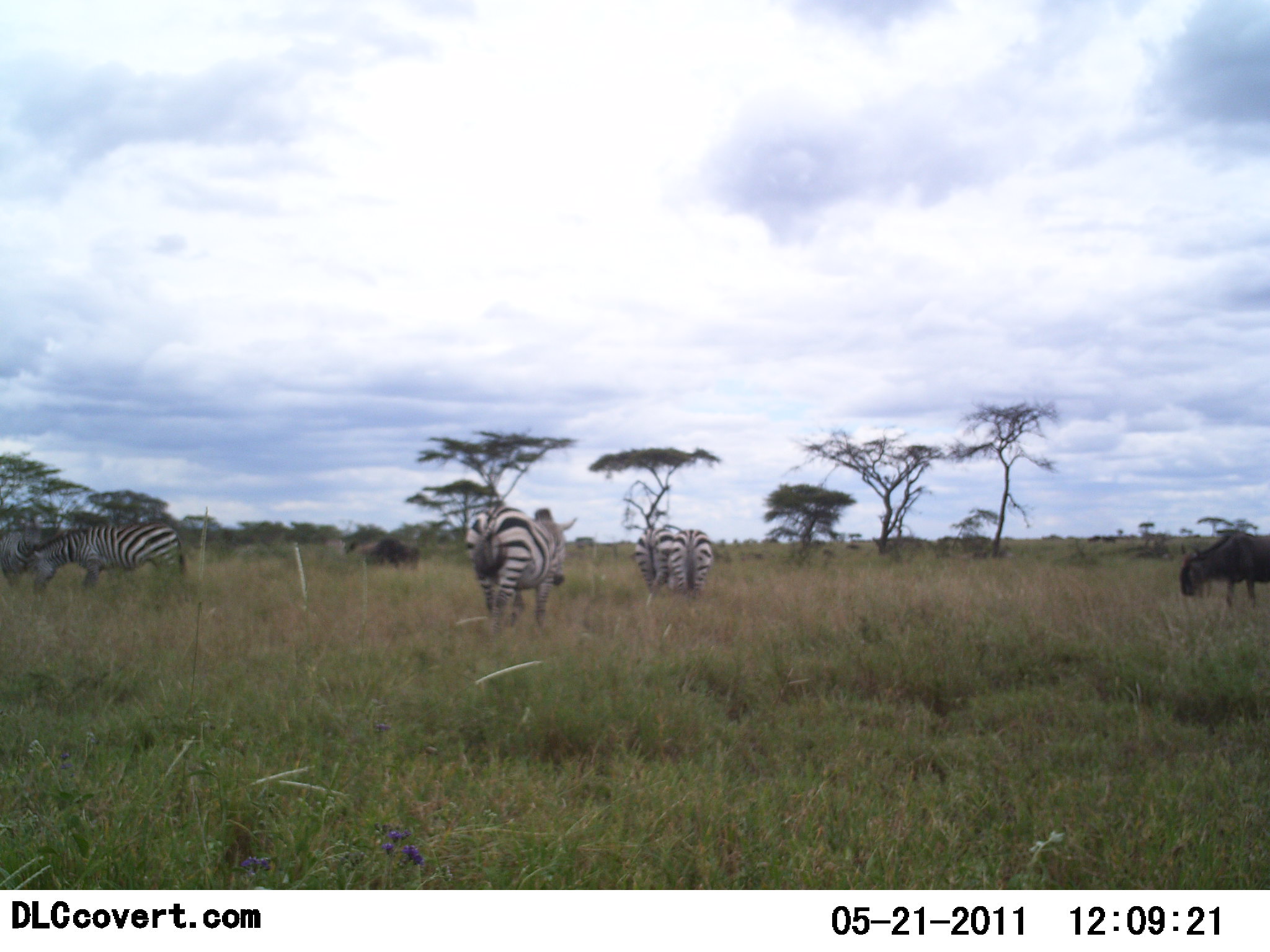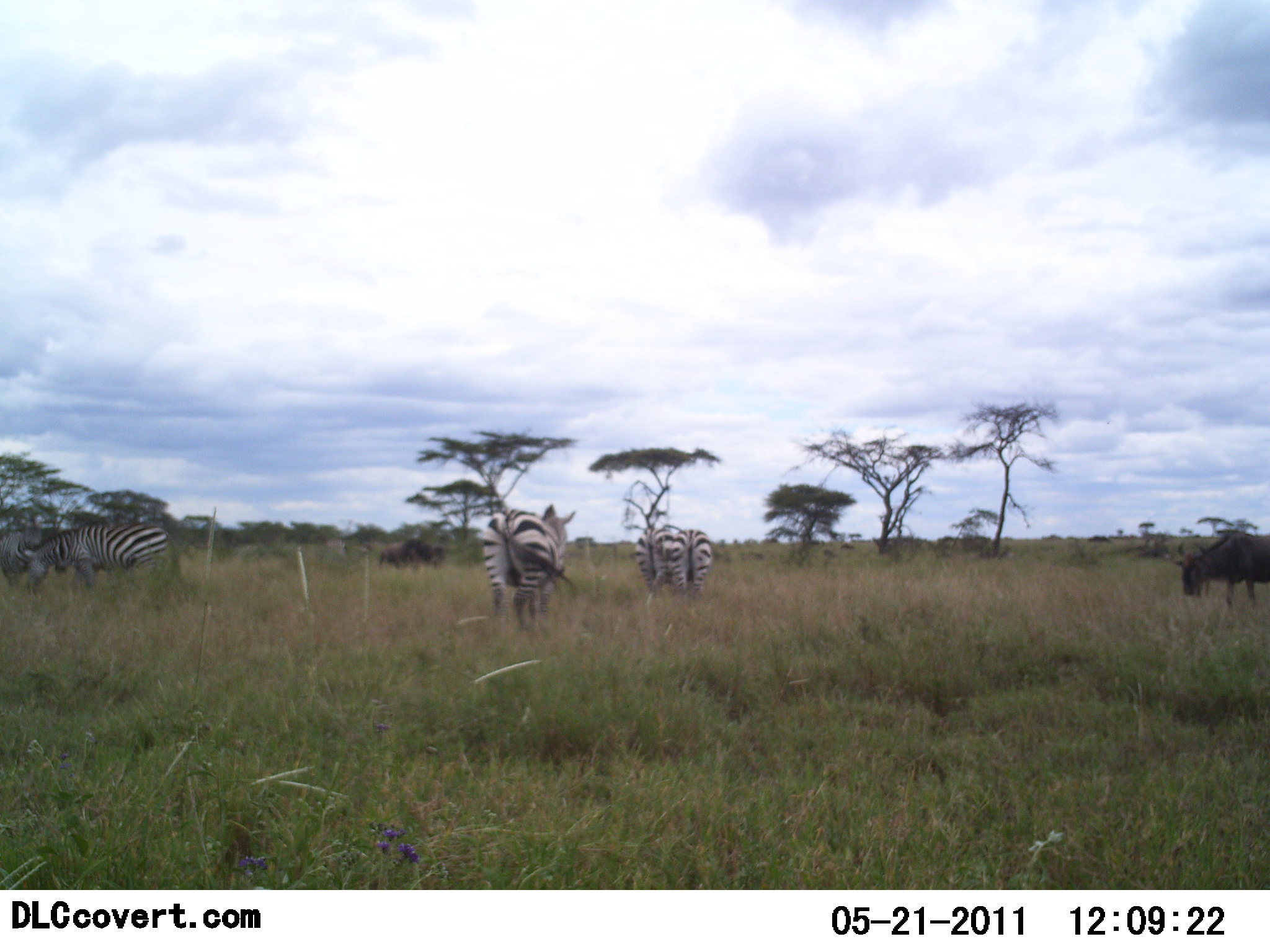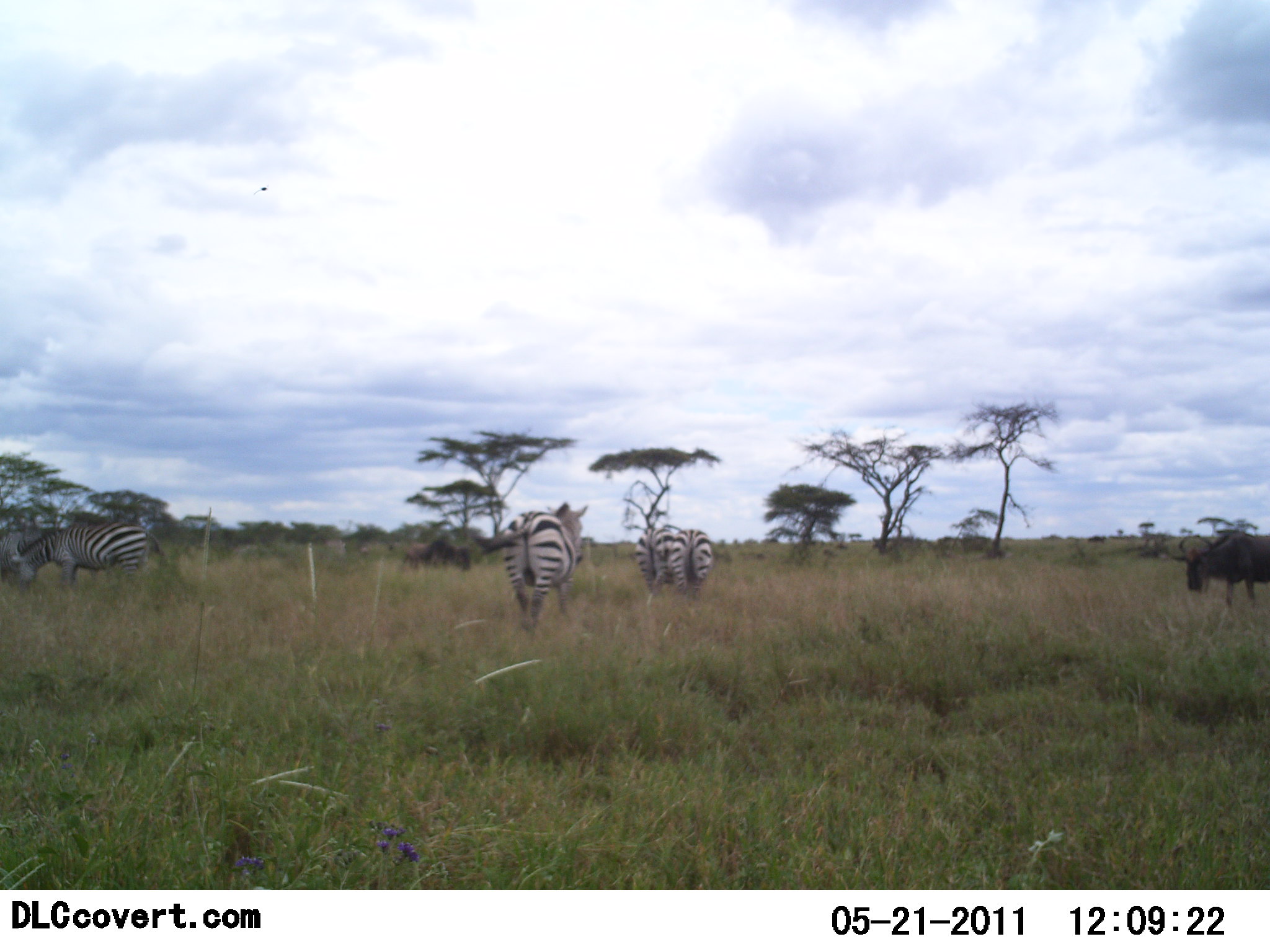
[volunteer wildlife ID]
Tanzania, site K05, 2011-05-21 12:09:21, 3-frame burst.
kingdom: Animalia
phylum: Chordata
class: Mammalia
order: Artiodactyla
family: Bovidae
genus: Connochaetes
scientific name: Connochaetes taurinus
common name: blue wildebeest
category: wildebeest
Wildebeest (blue wildebeest) (Connochaetes taurinus), count 2. Behavior (volunteer vote fractions): standing 47%, resting 0%, moving 20%, interacting 0%. Young present (vote fraction): 0%. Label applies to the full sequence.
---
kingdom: Animalia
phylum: Chordata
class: Mammalia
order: Perissodactyla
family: Equidae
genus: Equus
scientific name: Equus quagga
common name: plains zebra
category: zebra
Zebra (plains zebra) (Equus quagga), count 4. Behavior (volunteer vote fractions): standing 50%, resting 0%, moving 25%, interacting 5%. Young present (vote fraction): 0%. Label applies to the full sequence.